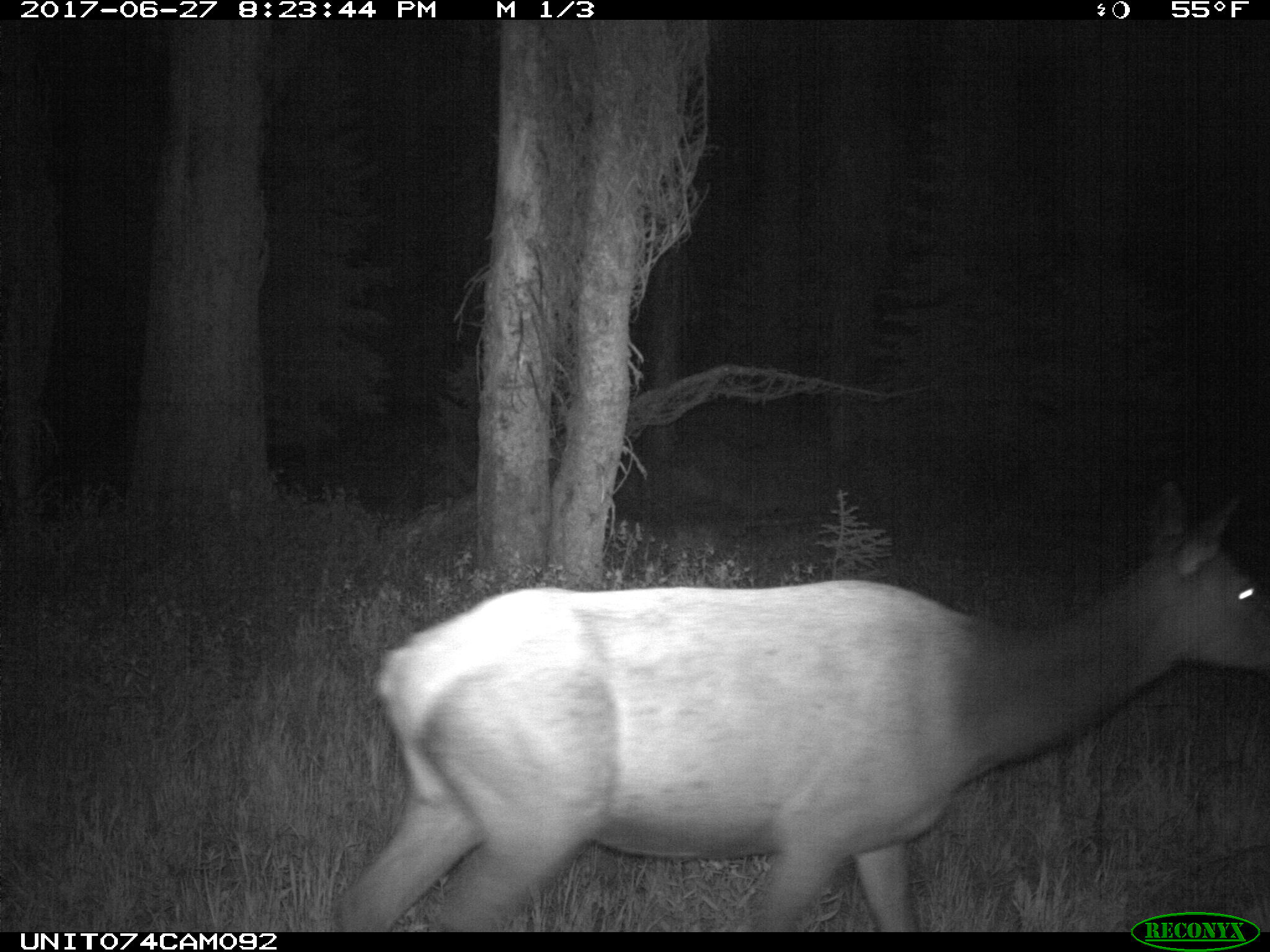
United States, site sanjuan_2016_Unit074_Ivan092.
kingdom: Animalia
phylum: Chordata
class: Mammalia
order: Artiodactyla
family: Cervidae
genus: Cervus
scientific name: Cervus elaphus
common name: red deer